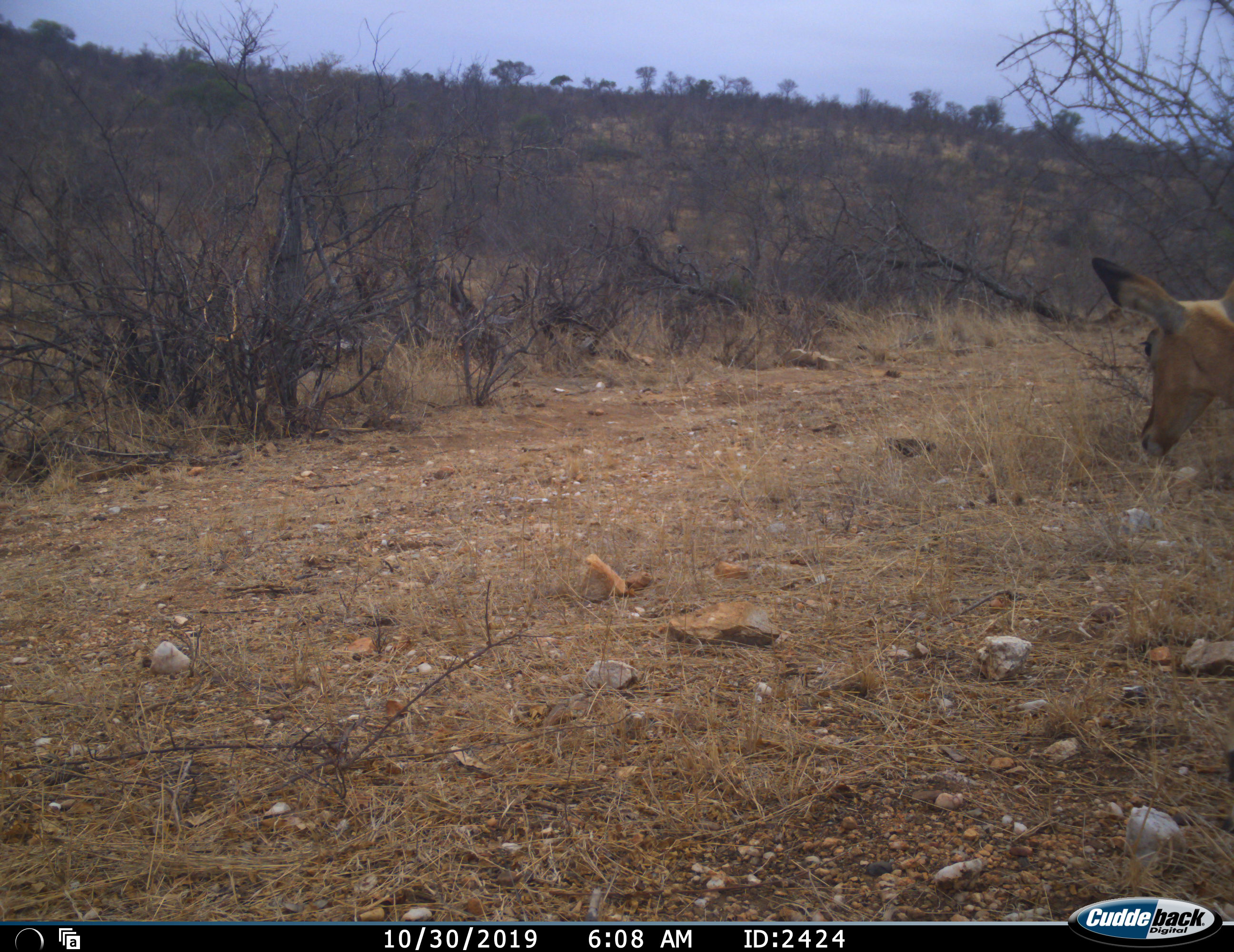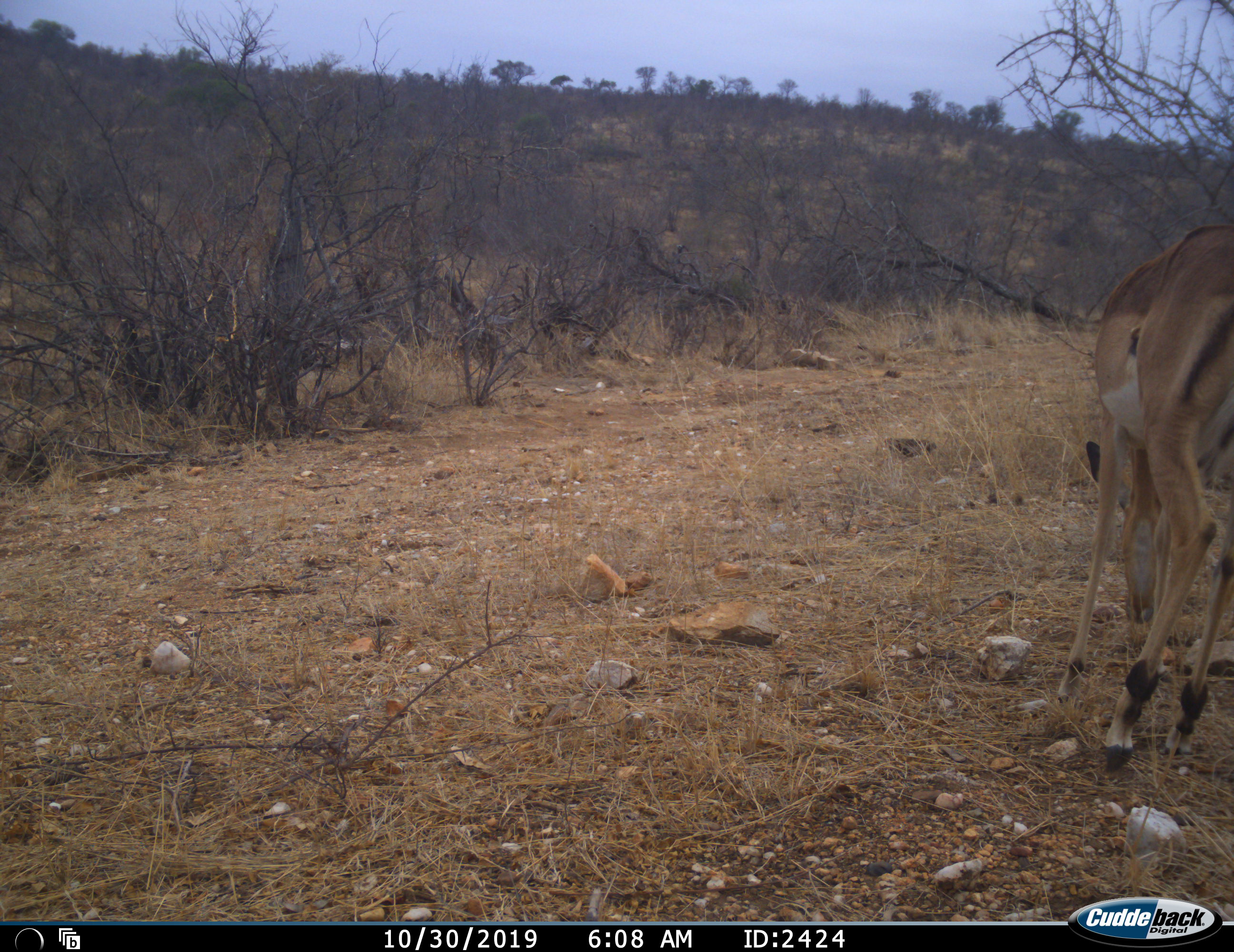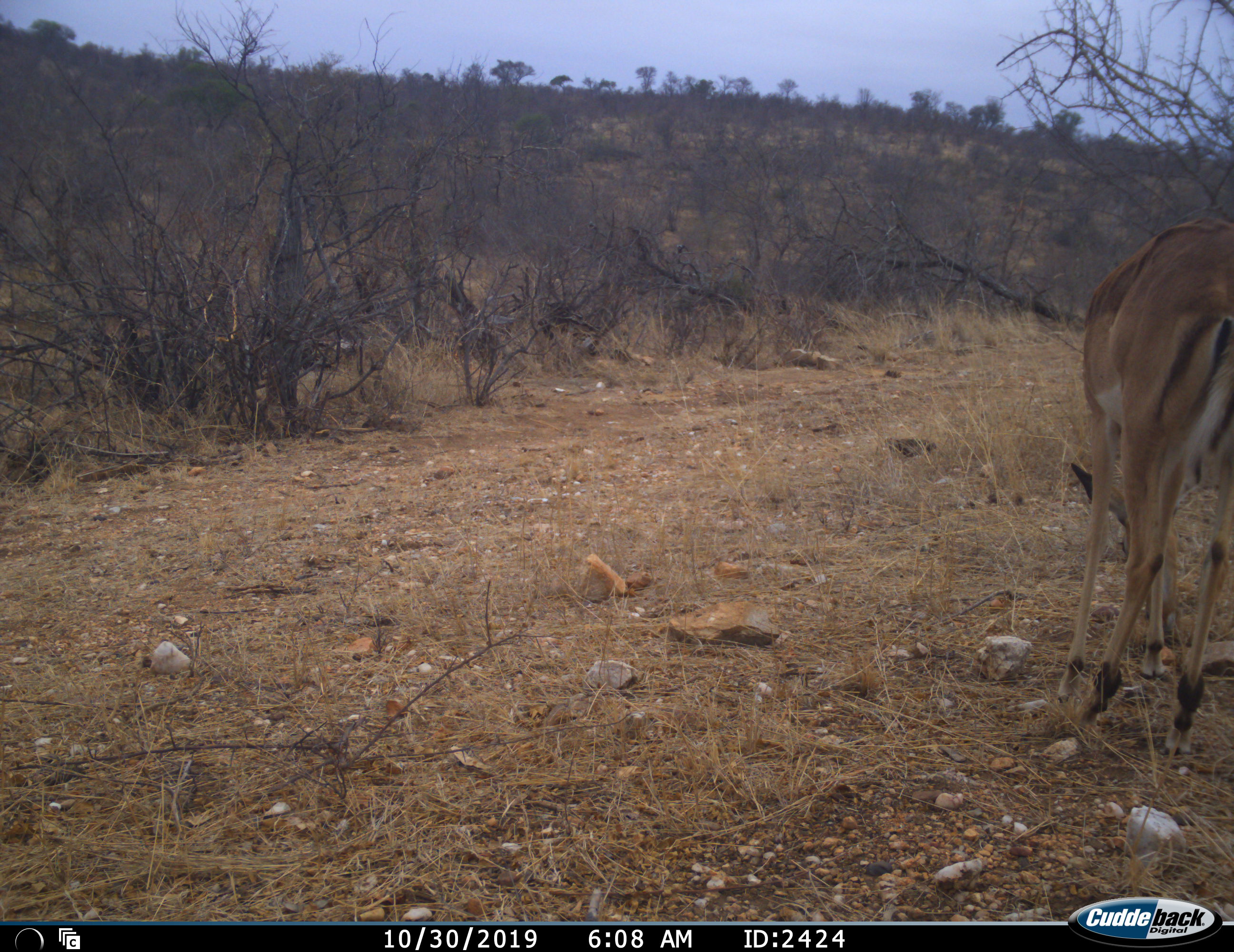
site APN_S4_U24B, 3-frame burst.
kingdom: Animalia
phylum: Chordata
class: Mammalia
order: Artiodactyla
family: Bovidae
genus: Aepyceros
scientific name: Aepyceros melampus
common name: impala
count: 1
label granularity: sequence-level